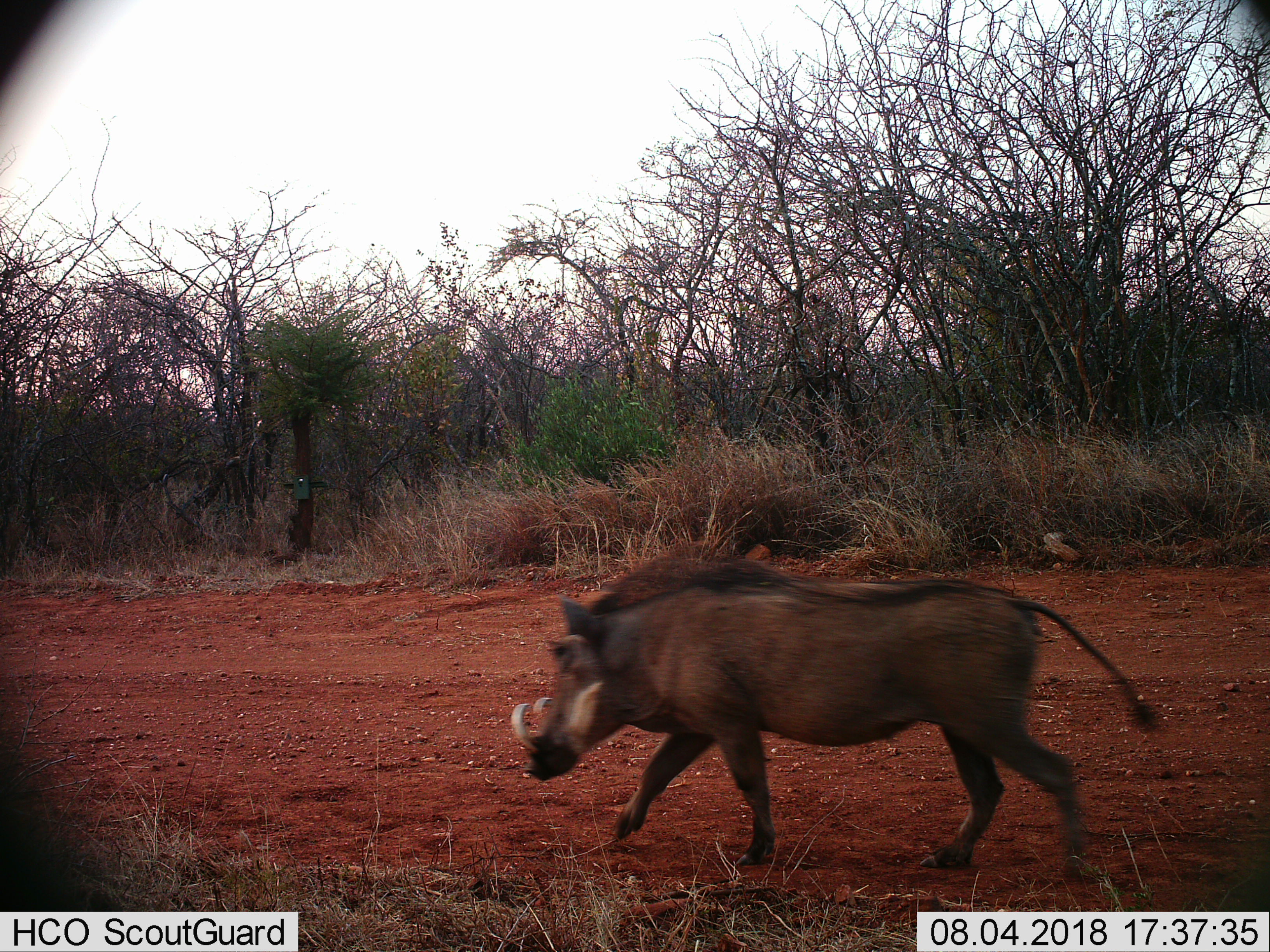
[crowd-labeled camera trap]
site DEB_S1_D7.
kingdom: Animalia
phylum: Chordata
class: Mammalia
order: Artiodactyla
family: Suidae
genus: Phacochoerus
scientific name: Phacochoerus africanus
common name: warthog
Warthog (Phacochoerus africanus), count 1. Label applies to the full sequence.